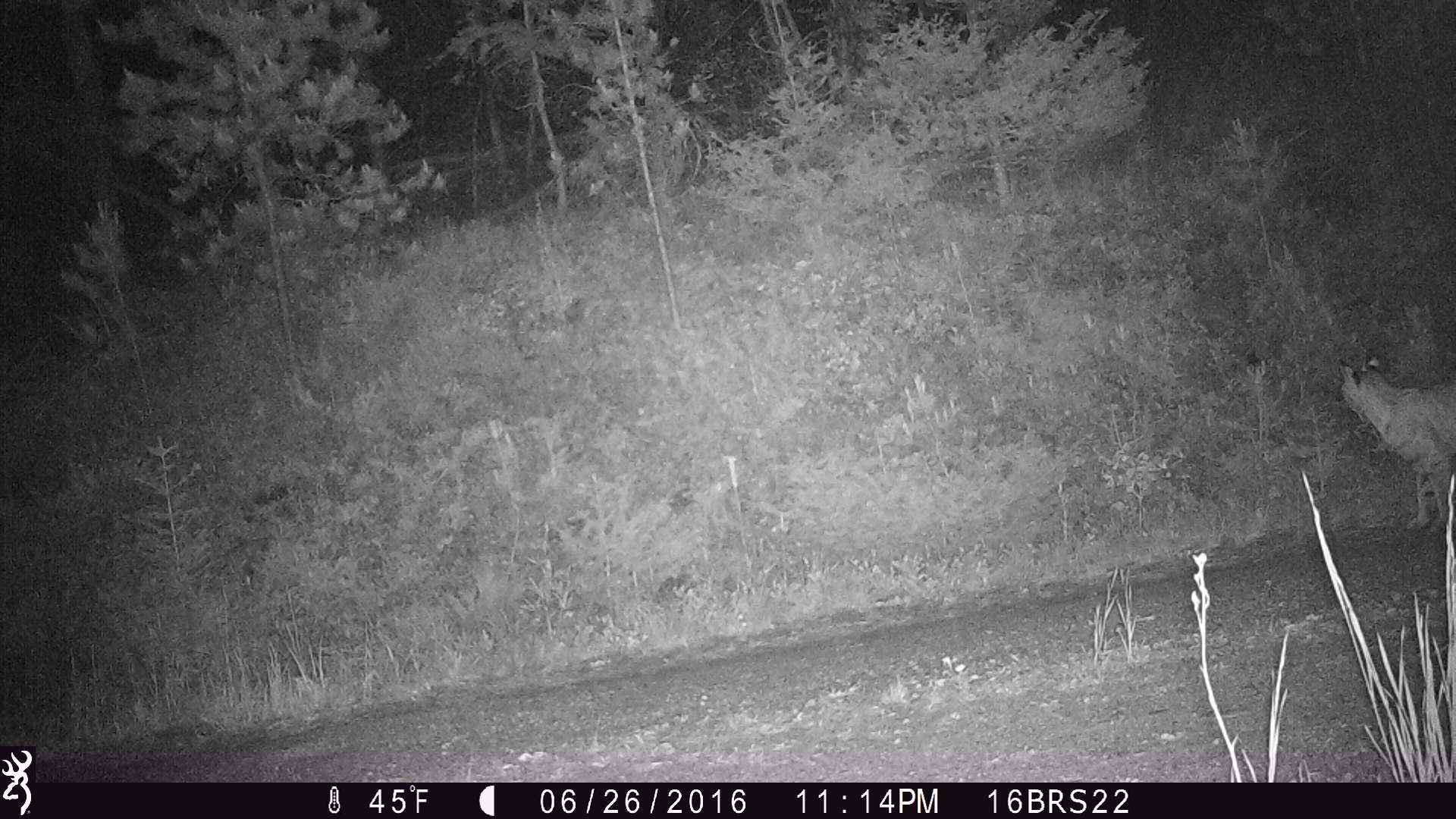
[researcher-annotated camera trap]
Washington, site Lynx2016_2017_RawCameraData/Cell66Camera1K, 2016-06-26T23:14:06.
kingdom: Animalia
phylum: Chordata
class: Mammalia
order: Carnivora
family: Felidae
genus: Lynx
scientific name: Lynx rufus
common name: bobcat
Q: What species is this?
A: Lynx rufus (bobcat).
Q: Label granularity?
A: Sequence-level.